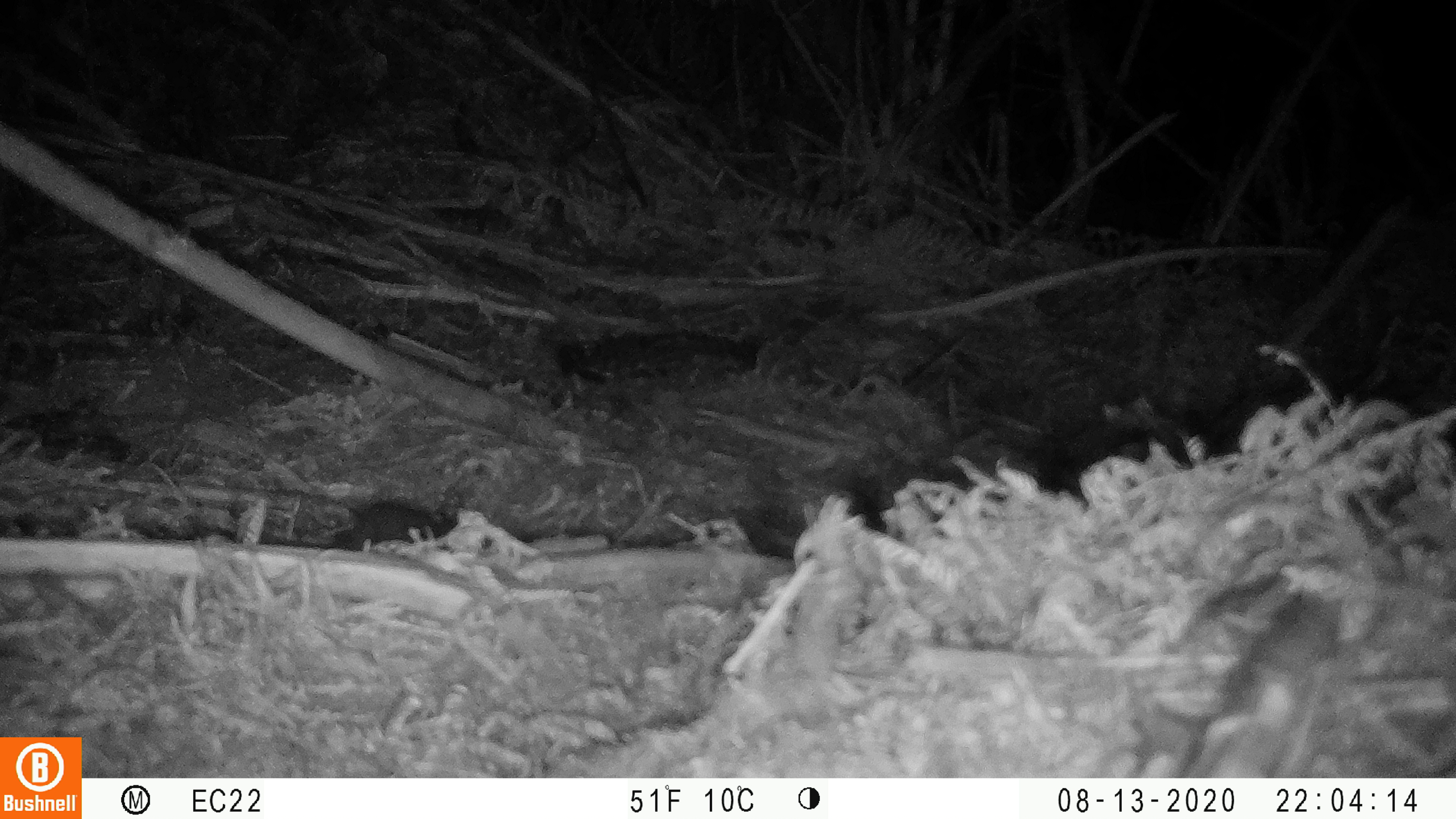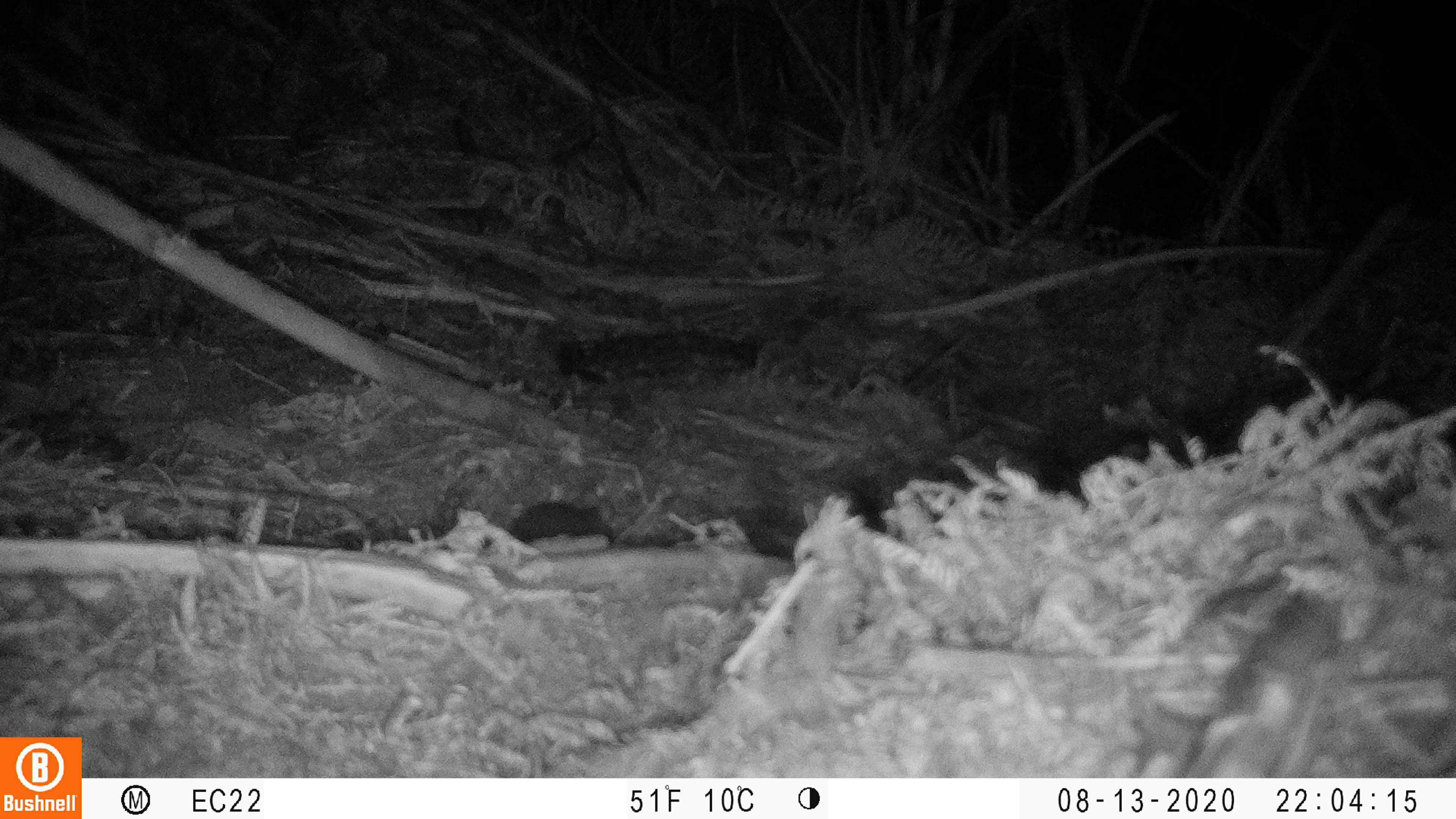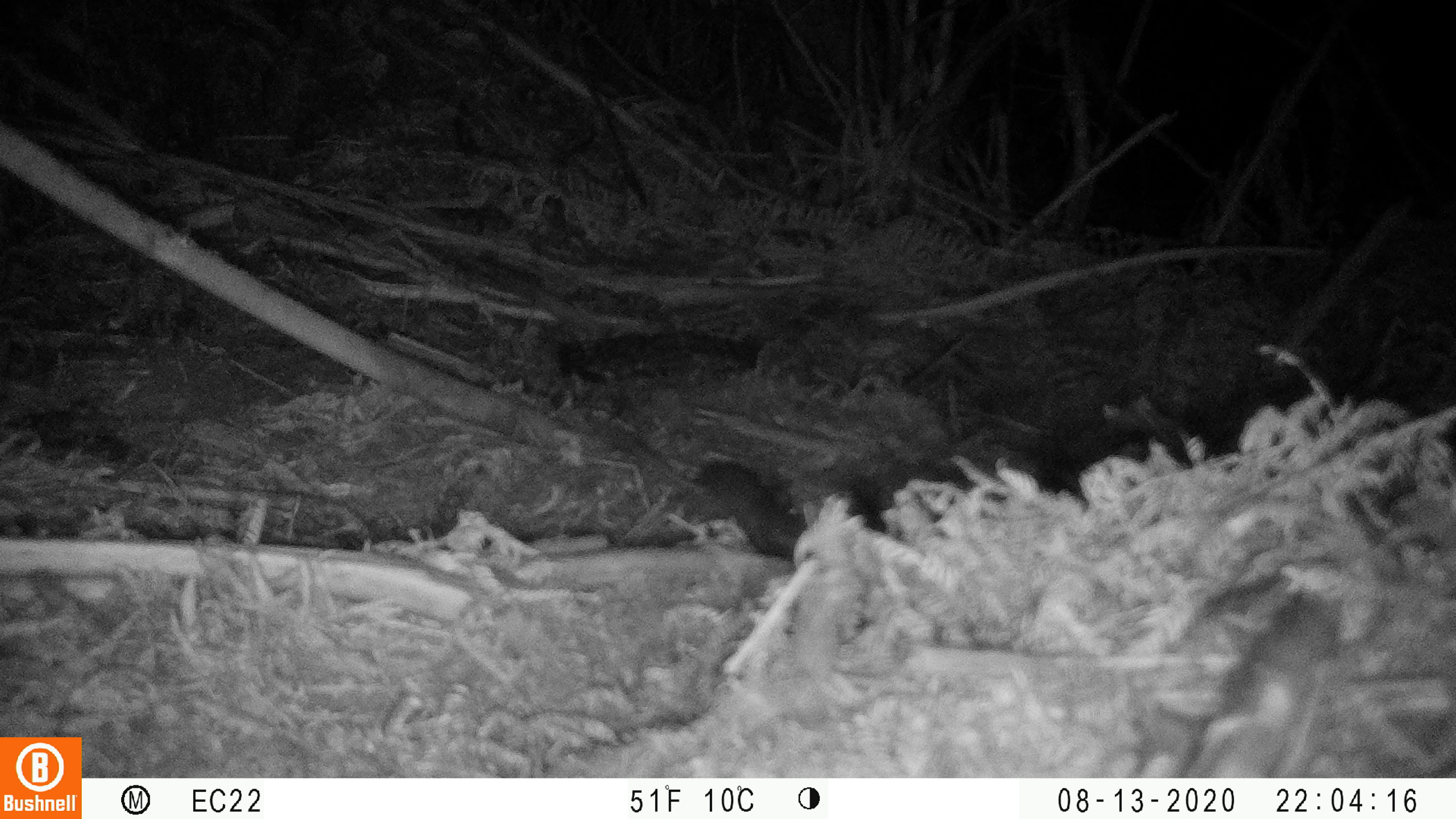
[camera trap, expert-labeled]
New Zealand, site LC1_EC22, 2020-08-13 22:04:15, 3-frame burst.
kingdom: Animalia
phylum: Chordata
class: Mammalia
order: Rodentia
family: Muridae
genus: Rattus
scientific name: Rattus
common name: rat